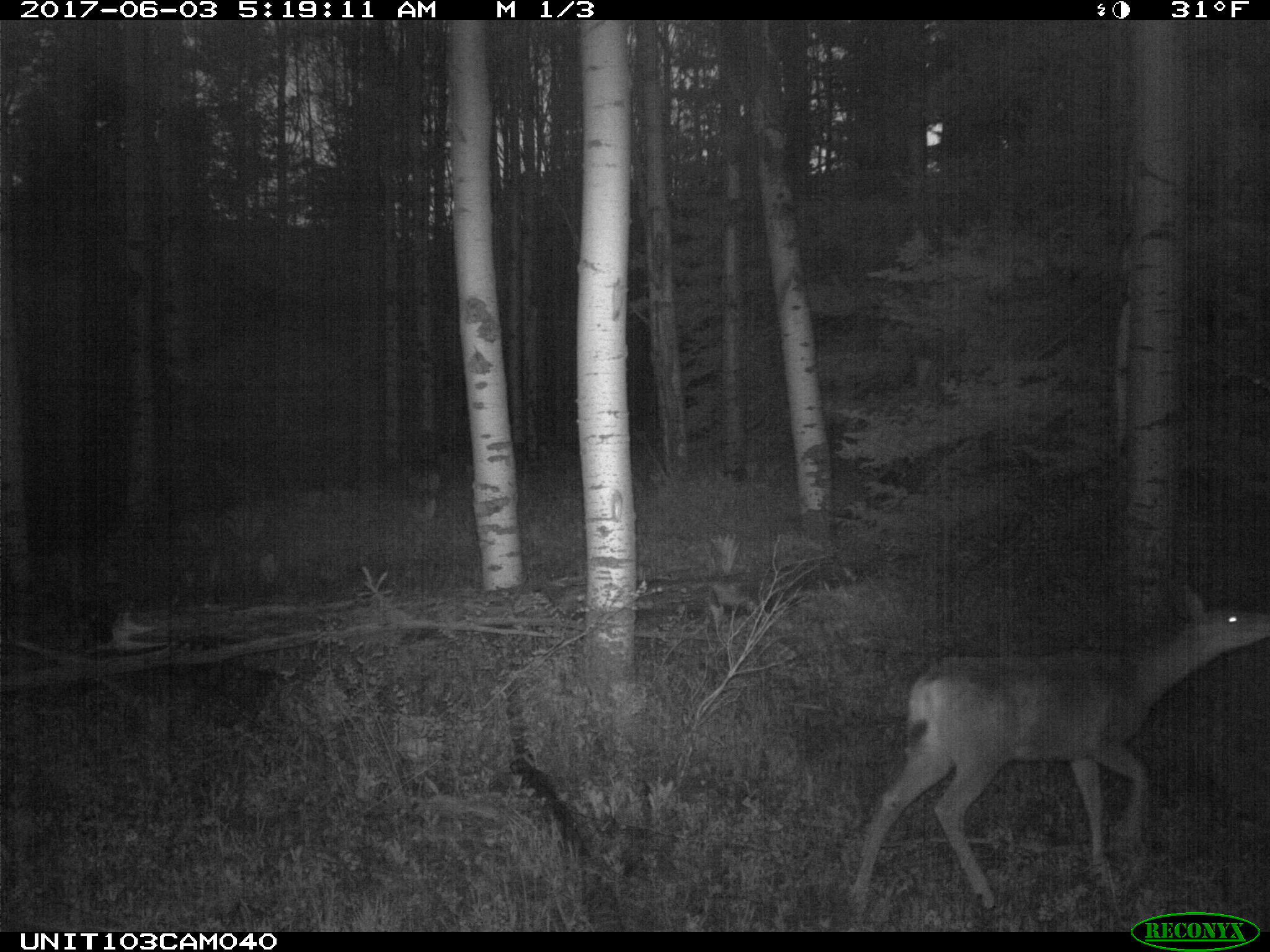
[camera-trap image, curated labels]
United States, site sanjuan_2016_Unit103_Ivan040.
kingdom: Animalia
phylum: Chordata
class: Mammalia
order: Artiodactyla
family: Cervidae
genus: Odocoileus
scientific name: Odocoileus hemionus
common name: mule deer